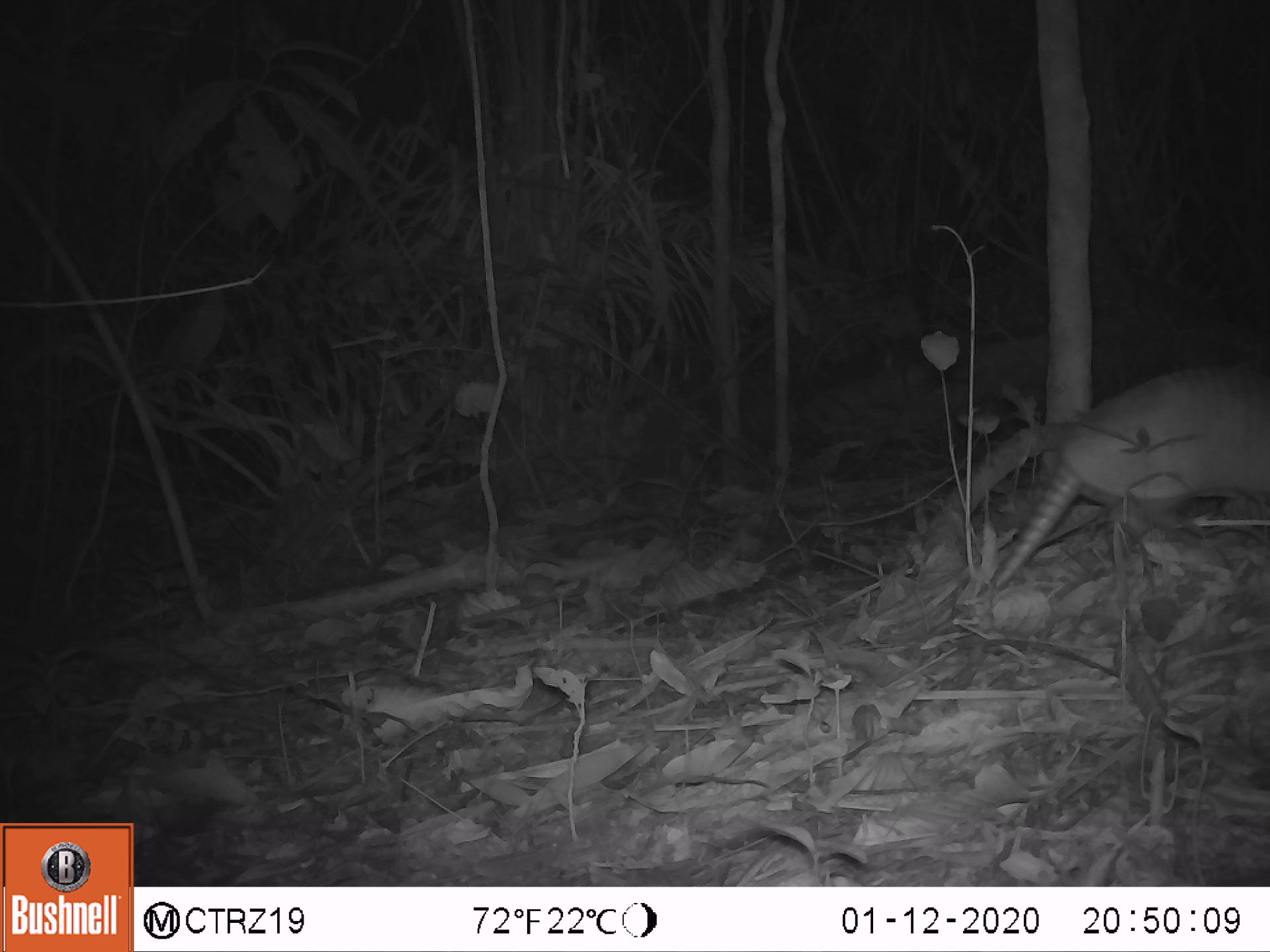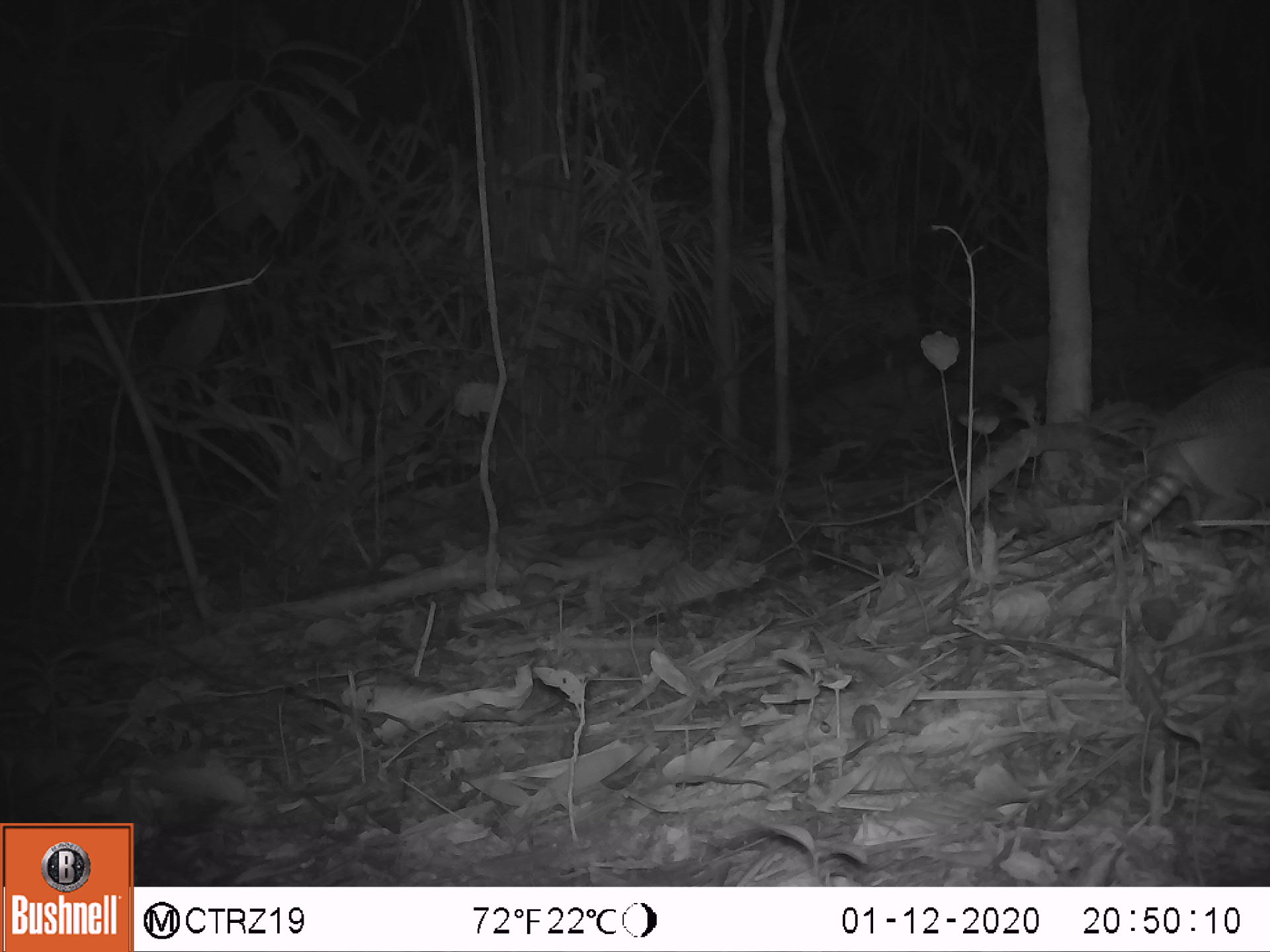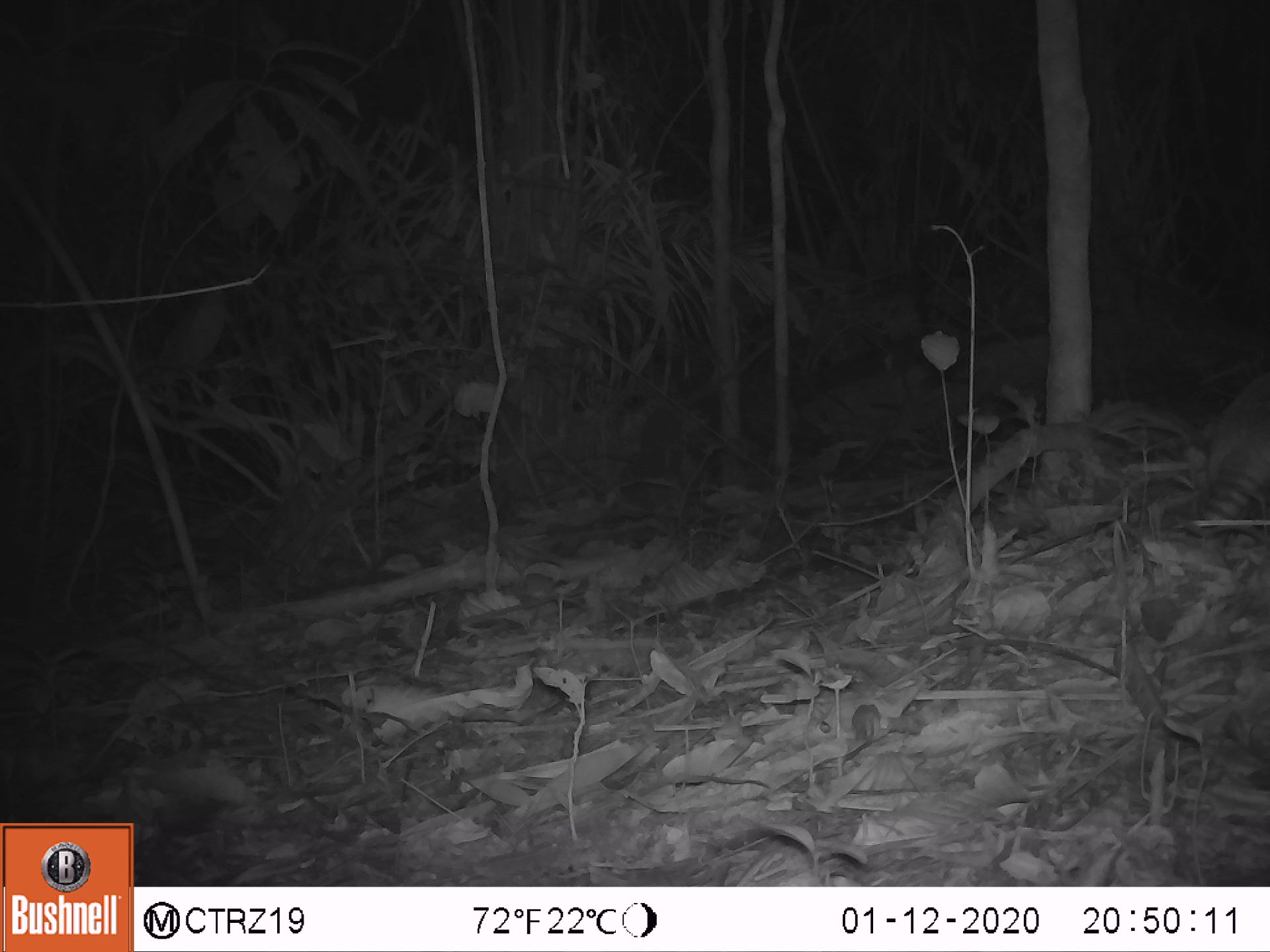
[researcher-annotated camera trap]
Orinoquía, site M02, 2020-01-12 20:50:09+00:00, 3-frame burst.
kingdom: Animalia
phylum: Chordata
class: Mammalia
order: Cingulata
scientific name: Cingulata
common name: armadillo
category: unknown armadillo